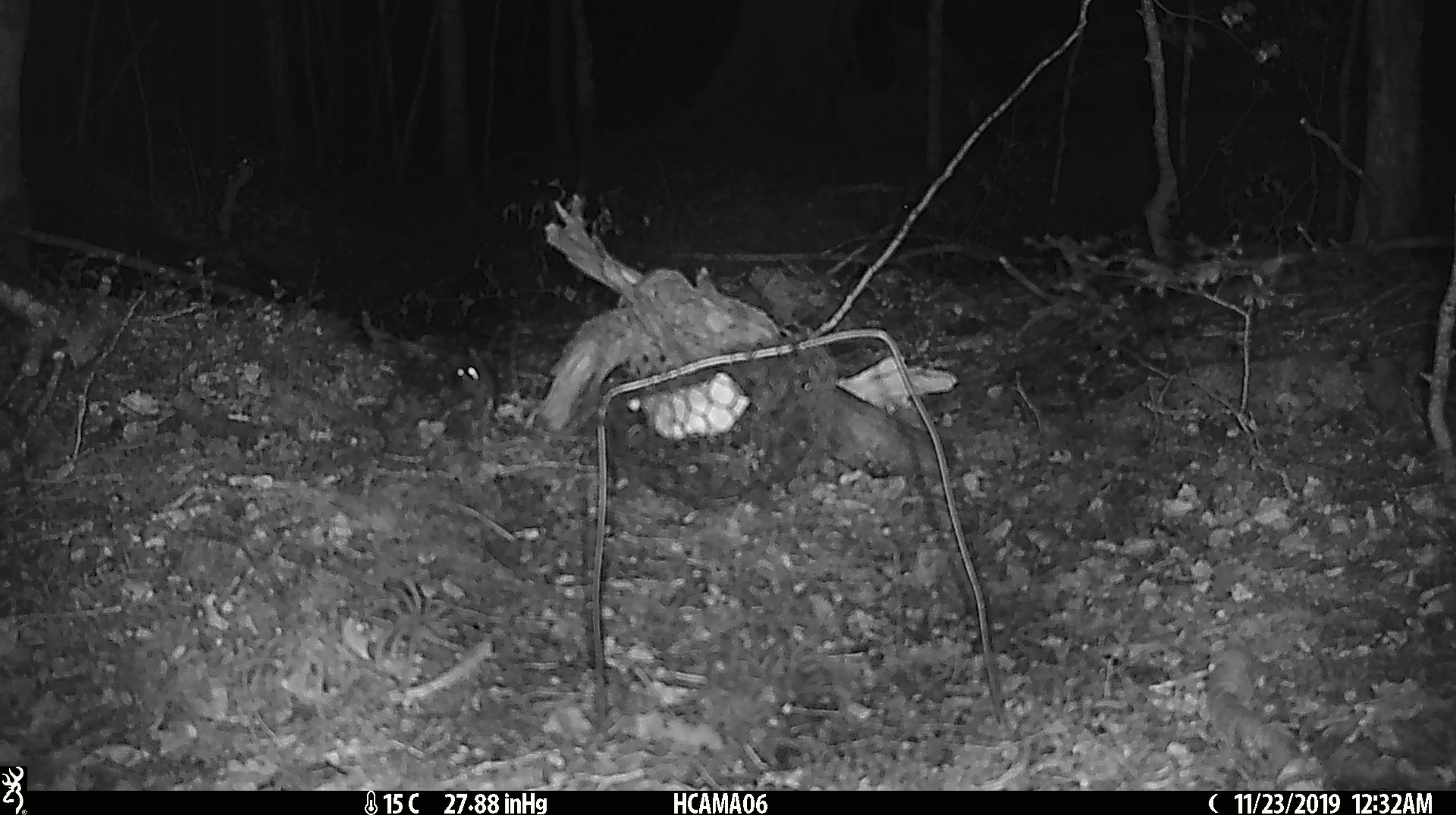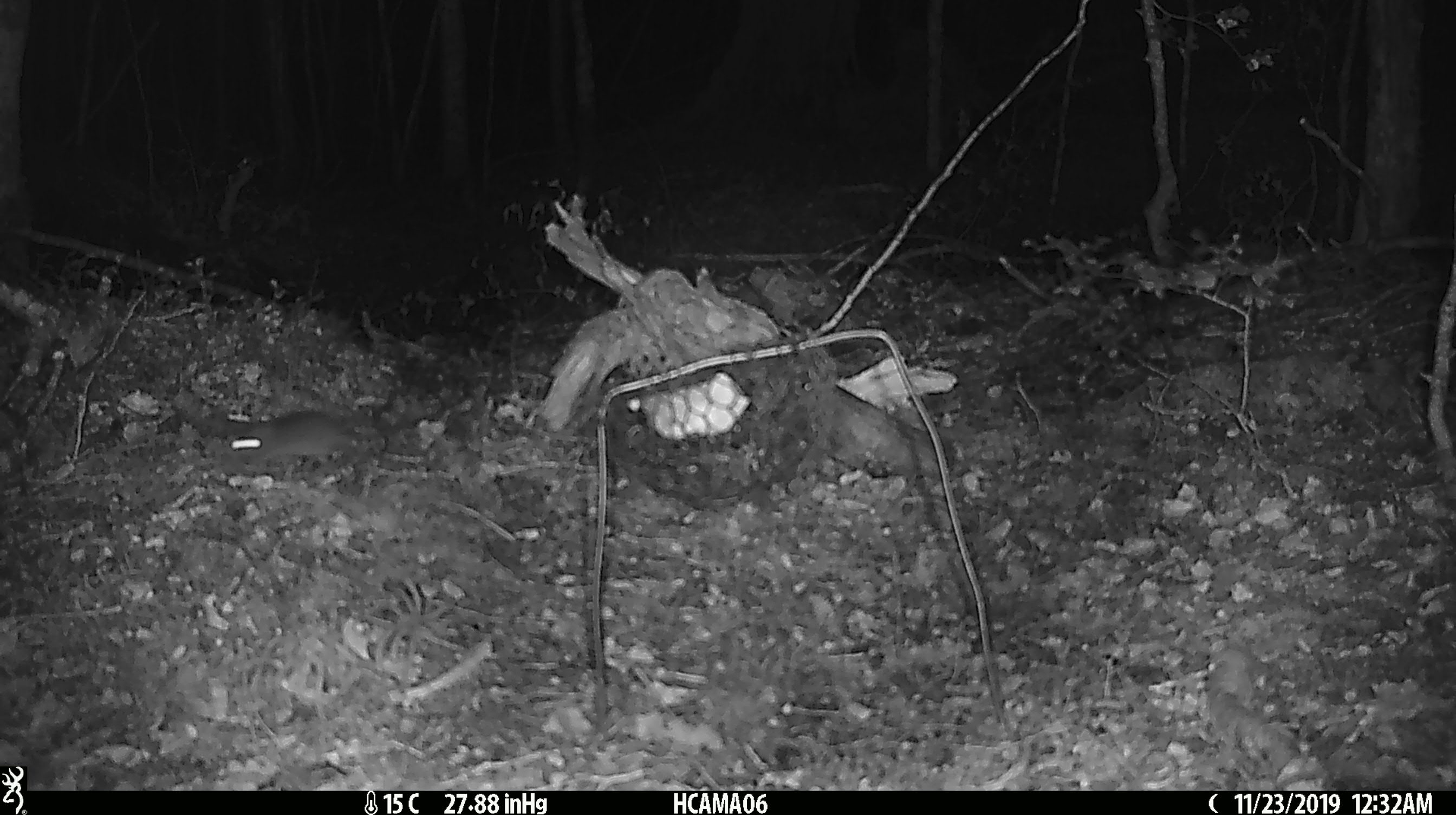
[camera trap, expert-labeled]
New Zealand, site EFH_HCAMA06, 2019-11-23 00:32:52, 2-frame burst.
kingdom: Animalia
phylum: Chordata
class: Mammalia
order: Rodentia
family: Muridae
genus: Mus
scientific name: Mus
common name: mouse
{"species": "mouse (Mus)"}